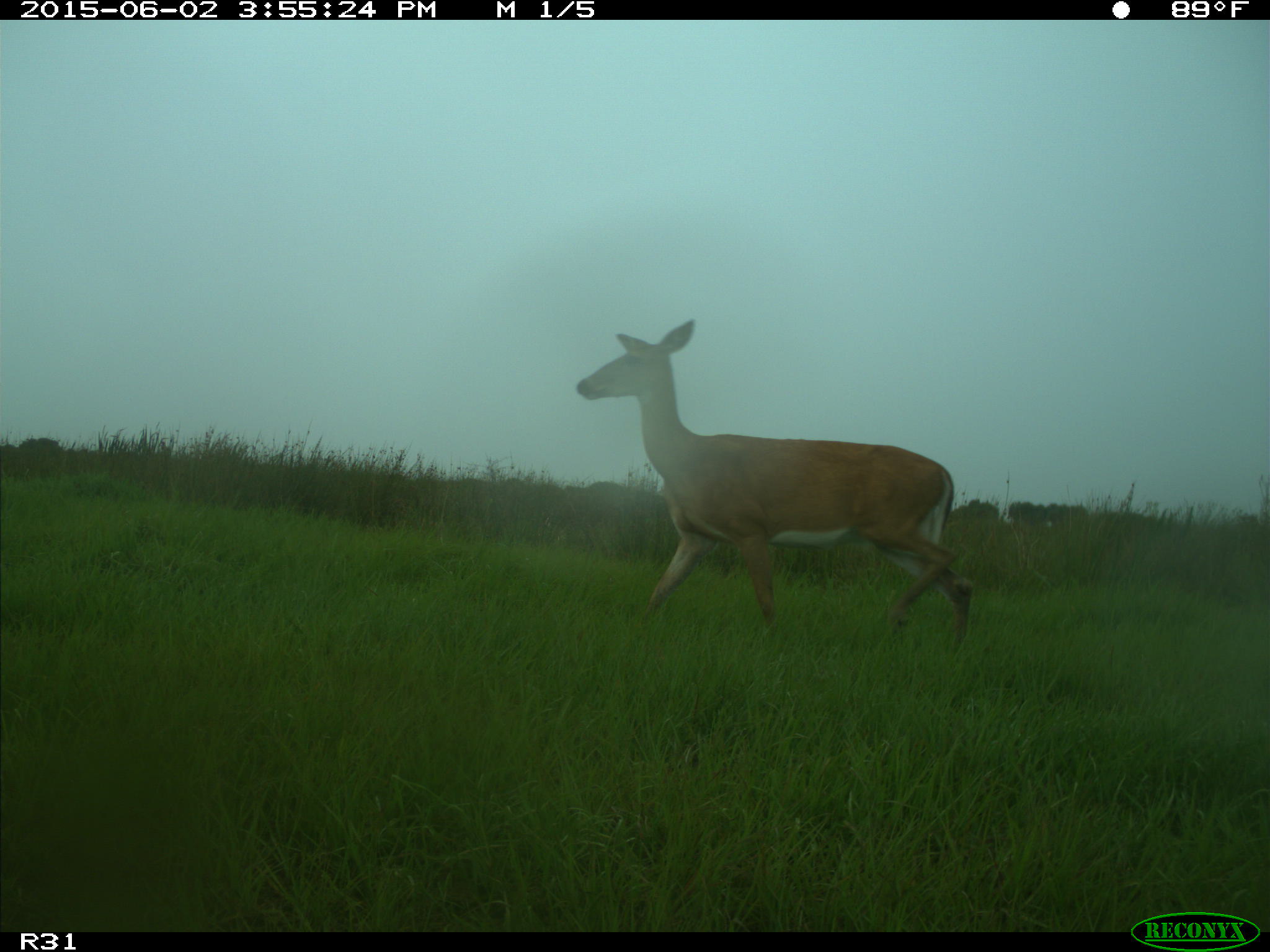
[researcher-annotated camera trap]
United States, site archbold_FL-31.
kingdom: Animalia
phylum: Chordata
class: Mammalia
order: Artiodactyla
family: Cervidae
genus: Odocoileus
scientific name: Odocoileus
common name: deer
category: unidentified deer